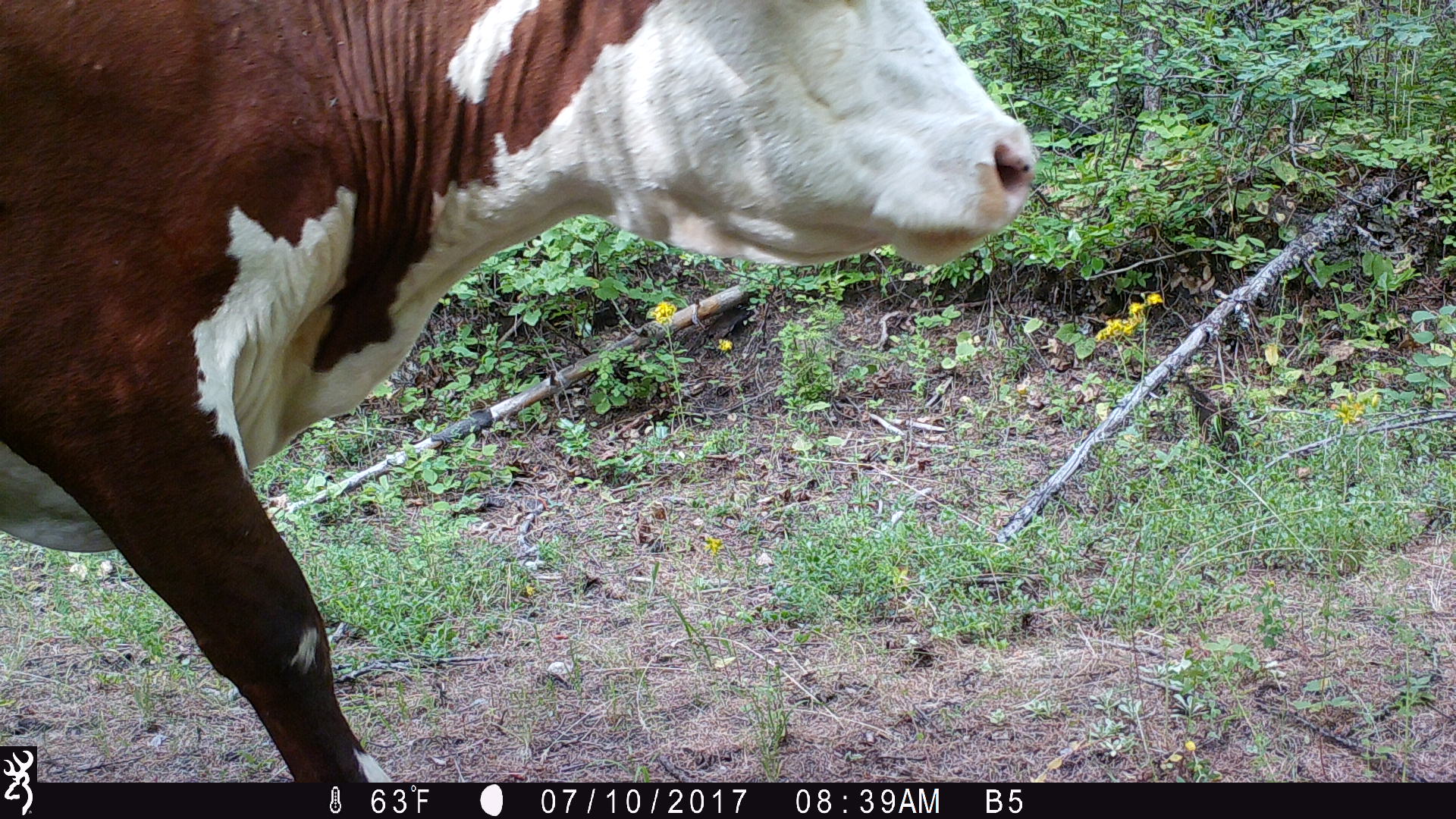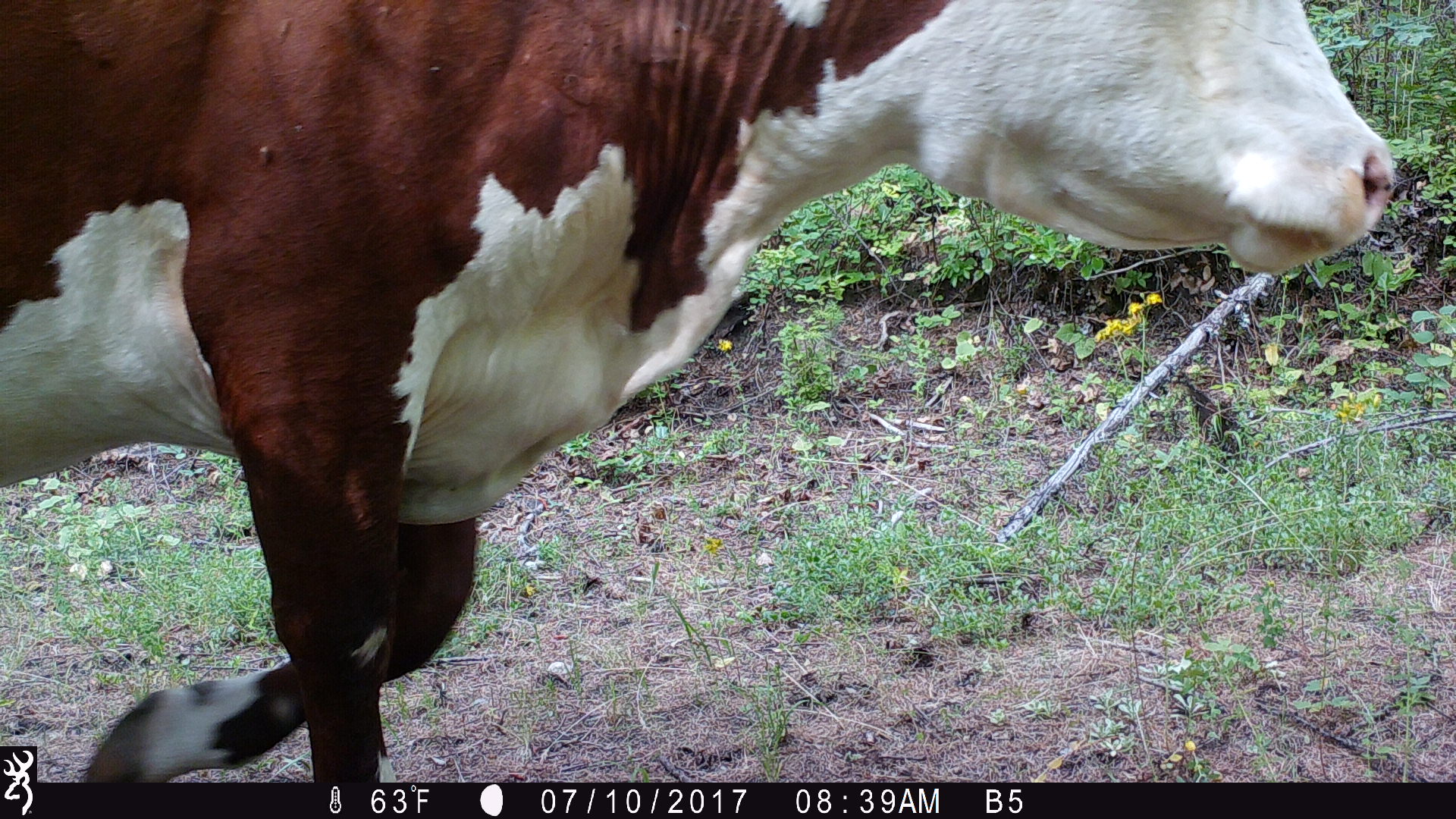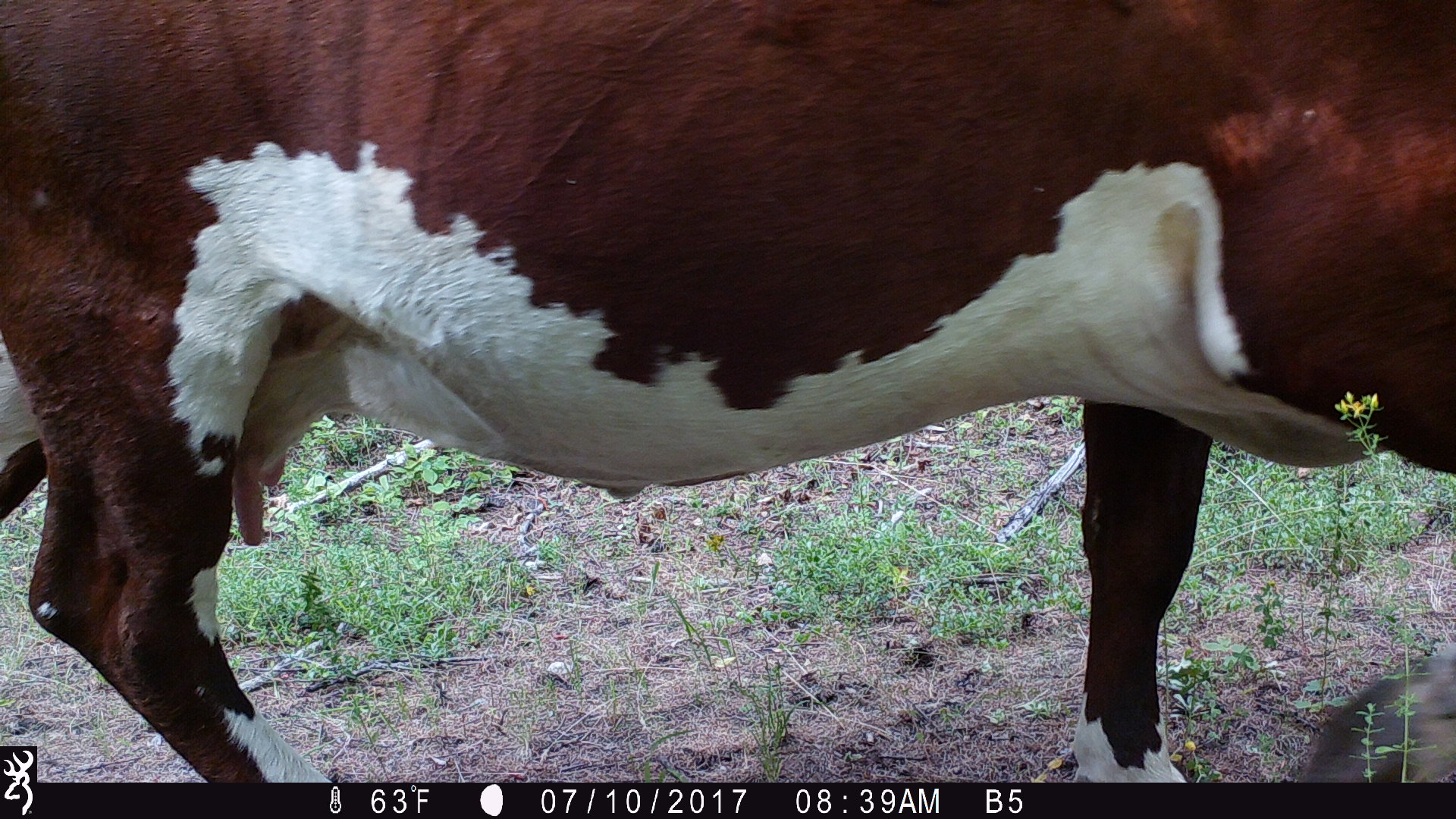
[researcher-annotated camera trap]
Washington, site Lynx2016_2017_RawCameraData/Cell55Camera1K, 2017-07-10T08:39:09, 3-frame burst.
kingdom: Animalia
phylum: Chordata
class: Mammalia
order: Artiodactyla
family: Bovidae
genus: Bos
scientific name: Bos taurus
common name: domestic cattle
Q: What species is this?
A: Domestic cattle (Bos taurus).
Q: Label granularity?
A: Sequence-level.